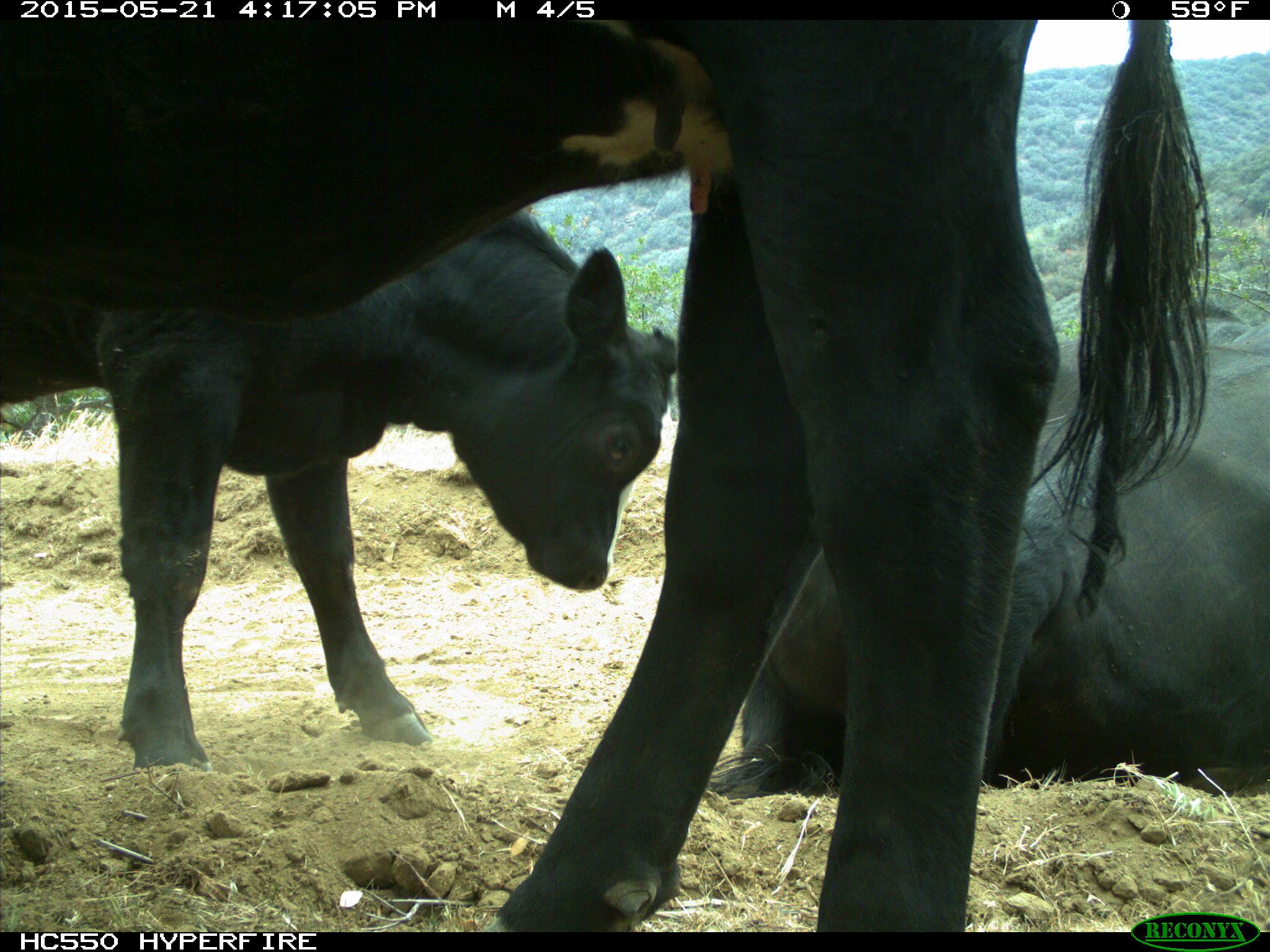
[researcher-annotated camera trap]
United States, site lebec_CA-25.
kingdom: Animalia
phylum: Chordata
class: Mammalia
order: Artiodactyla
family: Bovidae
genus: Bos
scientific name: Bos taurus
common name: domestic cow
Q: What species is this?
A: Bos taurus (domestic cow).